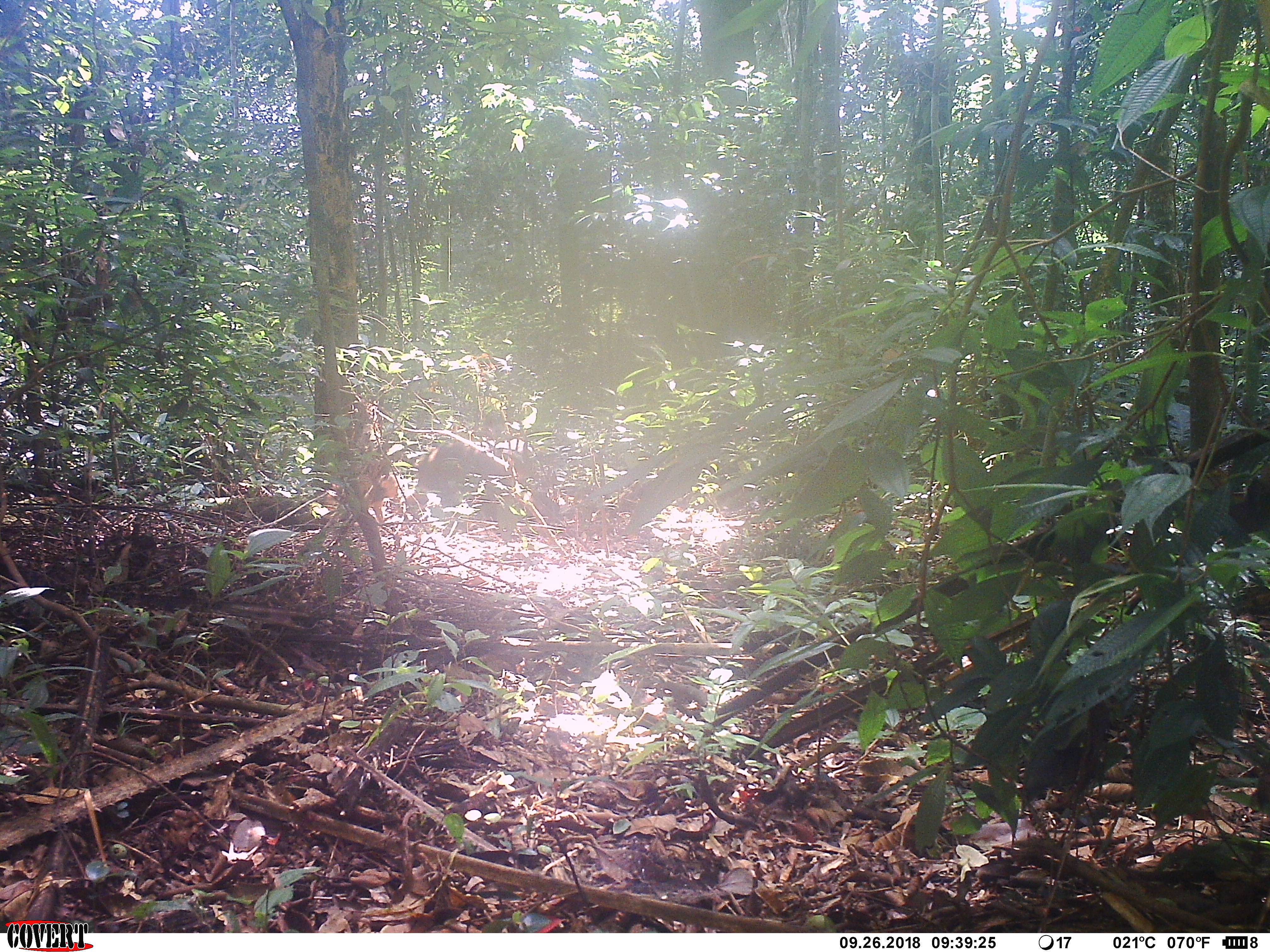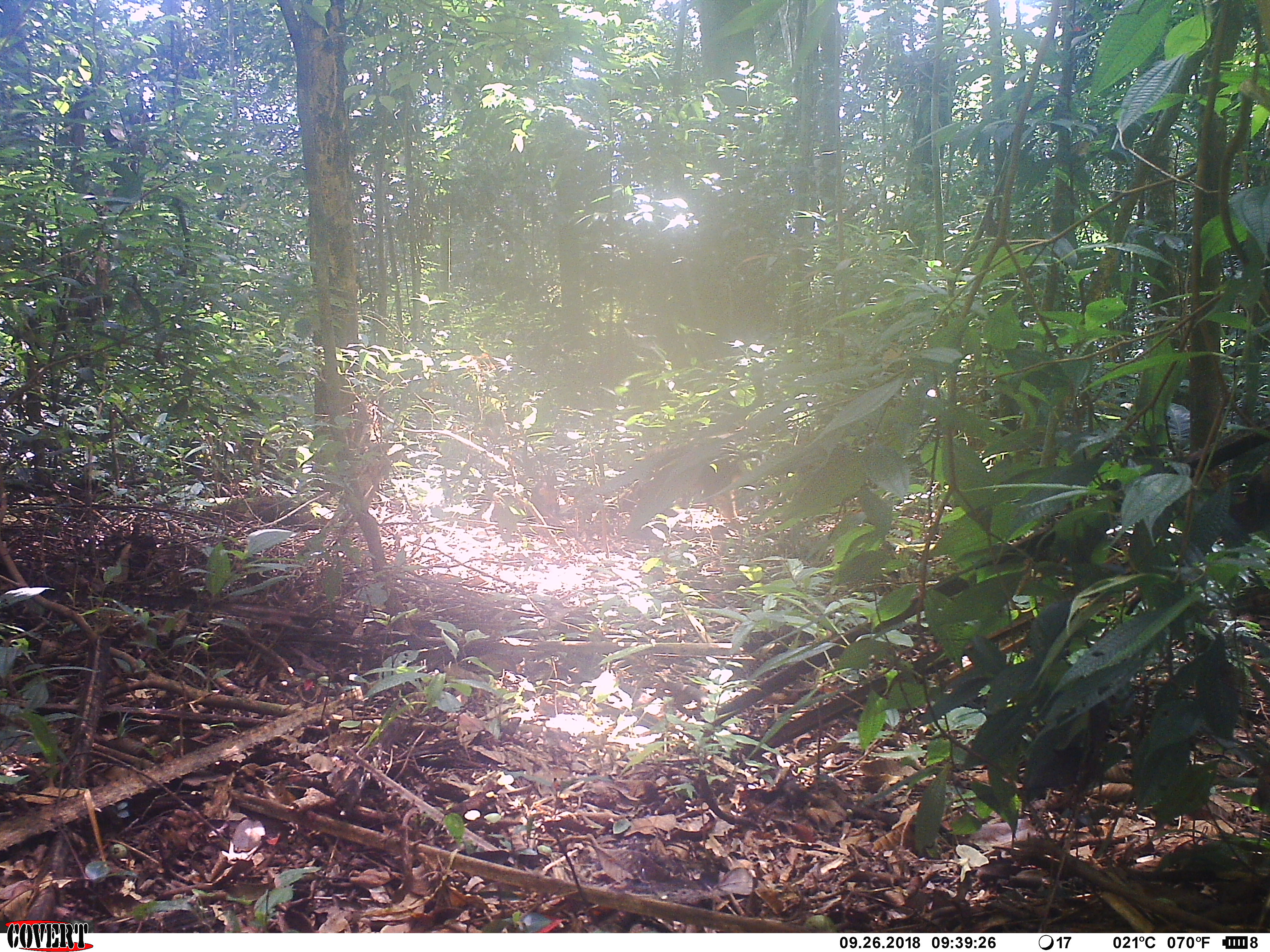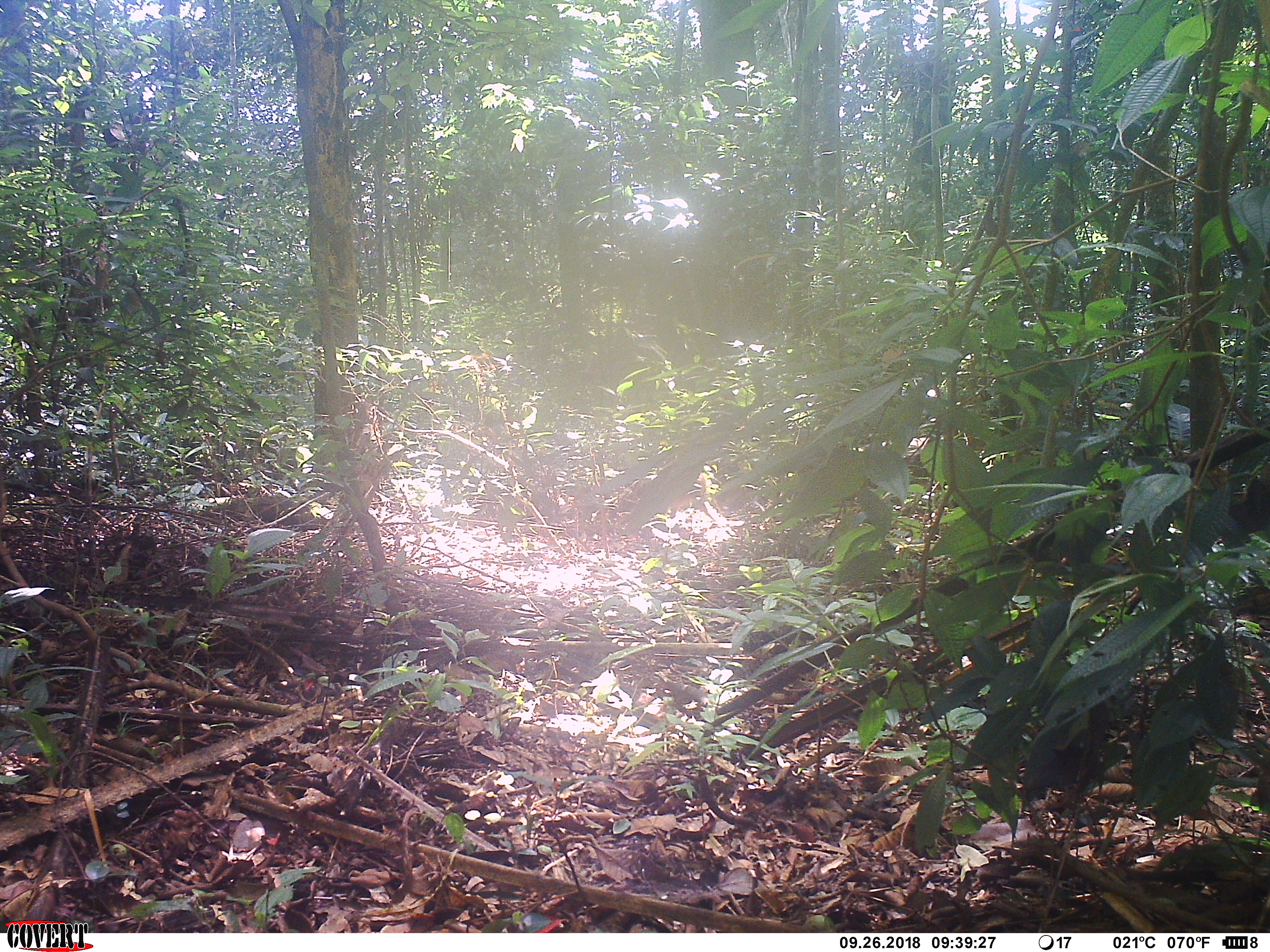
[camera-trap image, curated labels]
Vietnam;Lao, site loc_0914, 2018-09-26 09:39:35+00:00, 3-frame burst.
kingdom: Animalia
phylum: Chordata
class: Mammalia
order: Primates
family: Cercopithecidae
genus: Macaca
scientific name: Macaca arctoides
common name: stump-tailed macaque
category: stump tailed macaque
Stump tailed macaque (stump-tailed macaque) (Macaca arctoides). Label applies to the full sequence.